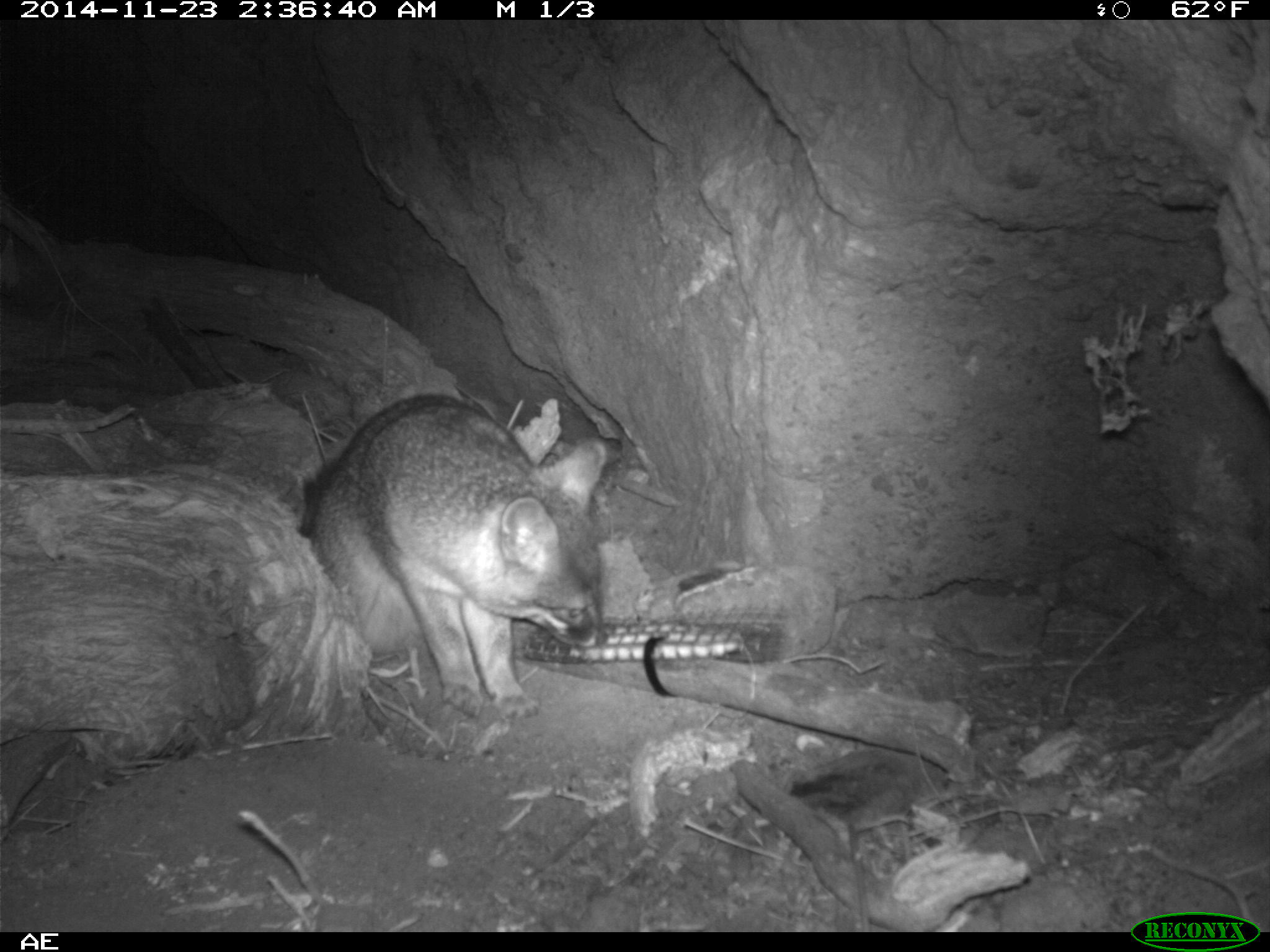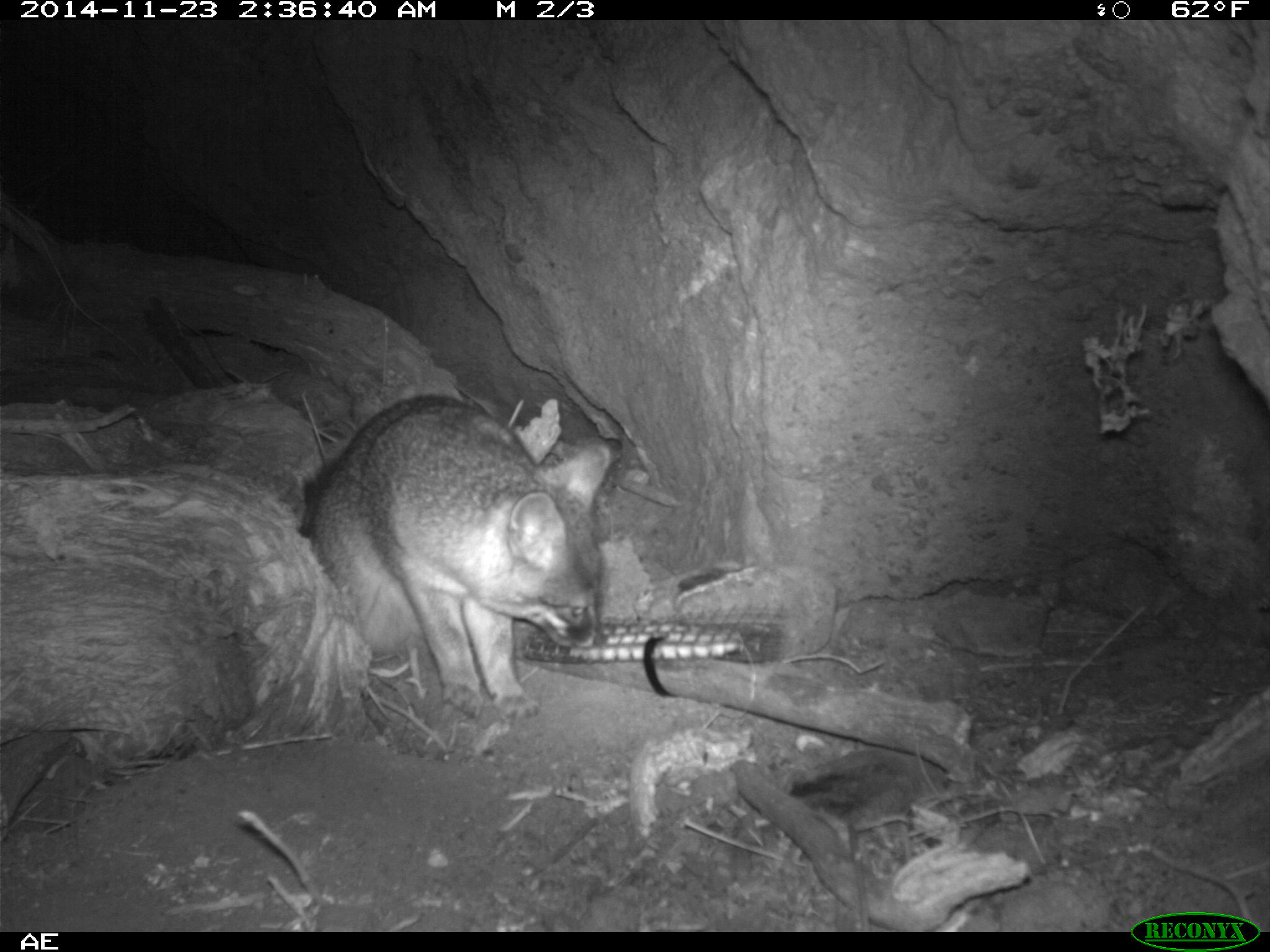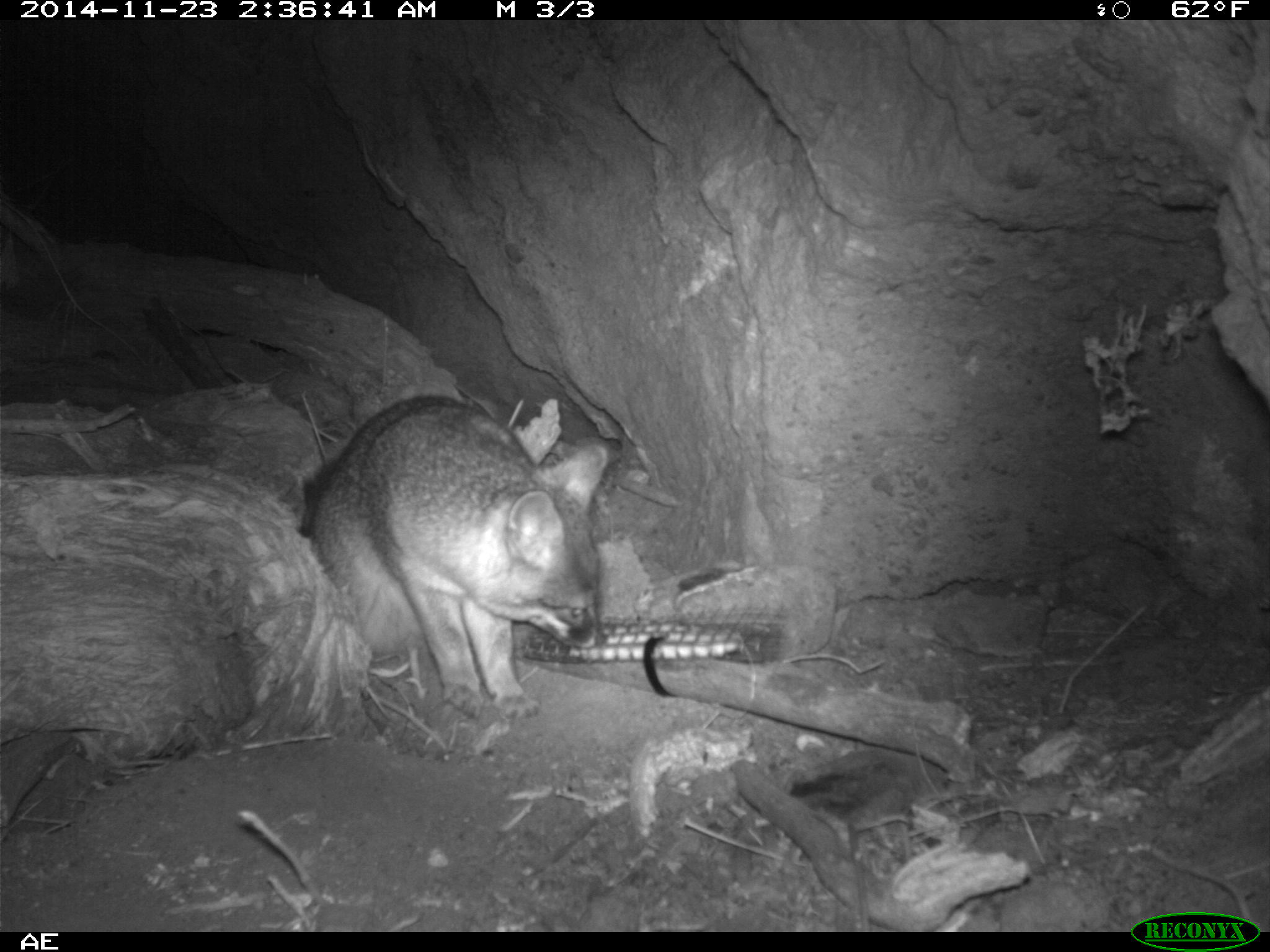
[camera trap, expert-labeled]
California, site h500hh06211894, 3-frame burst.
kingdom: Animalia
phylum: Chordata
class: Mammalia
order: Carnivora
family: Canidae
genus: Urocyon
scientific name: Urocyon littoralis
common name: island fox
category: fox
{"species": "fox (island fox) (Urocyon littoralis)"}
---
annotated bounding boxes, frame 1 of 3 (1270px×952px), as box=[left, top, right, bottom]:
fox: box=[298, 392, 609, 716]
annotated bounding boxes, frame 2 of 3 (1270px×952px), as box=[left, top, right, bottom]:
fox: box=[303, 394, 608, 722]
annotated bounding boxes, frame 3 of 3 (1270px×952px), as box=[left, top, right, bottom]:
fox: box=[297, 395, 605, 720]